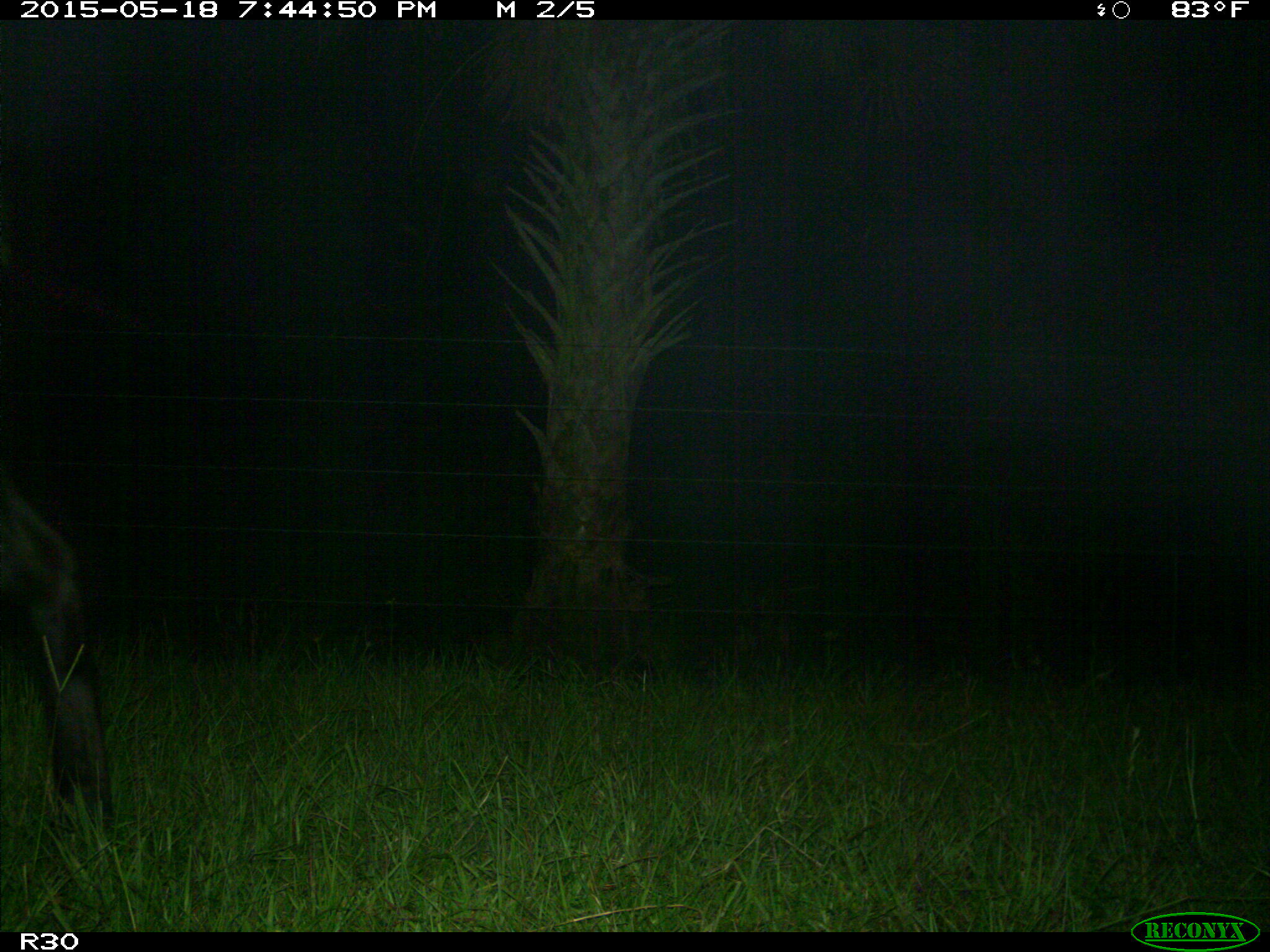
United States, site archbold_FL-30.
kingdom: Animalia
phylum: Chordata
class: Mammalia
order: Artiodactyla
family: Bovidae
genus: Bos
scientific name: Bos taurus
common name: domestic cow